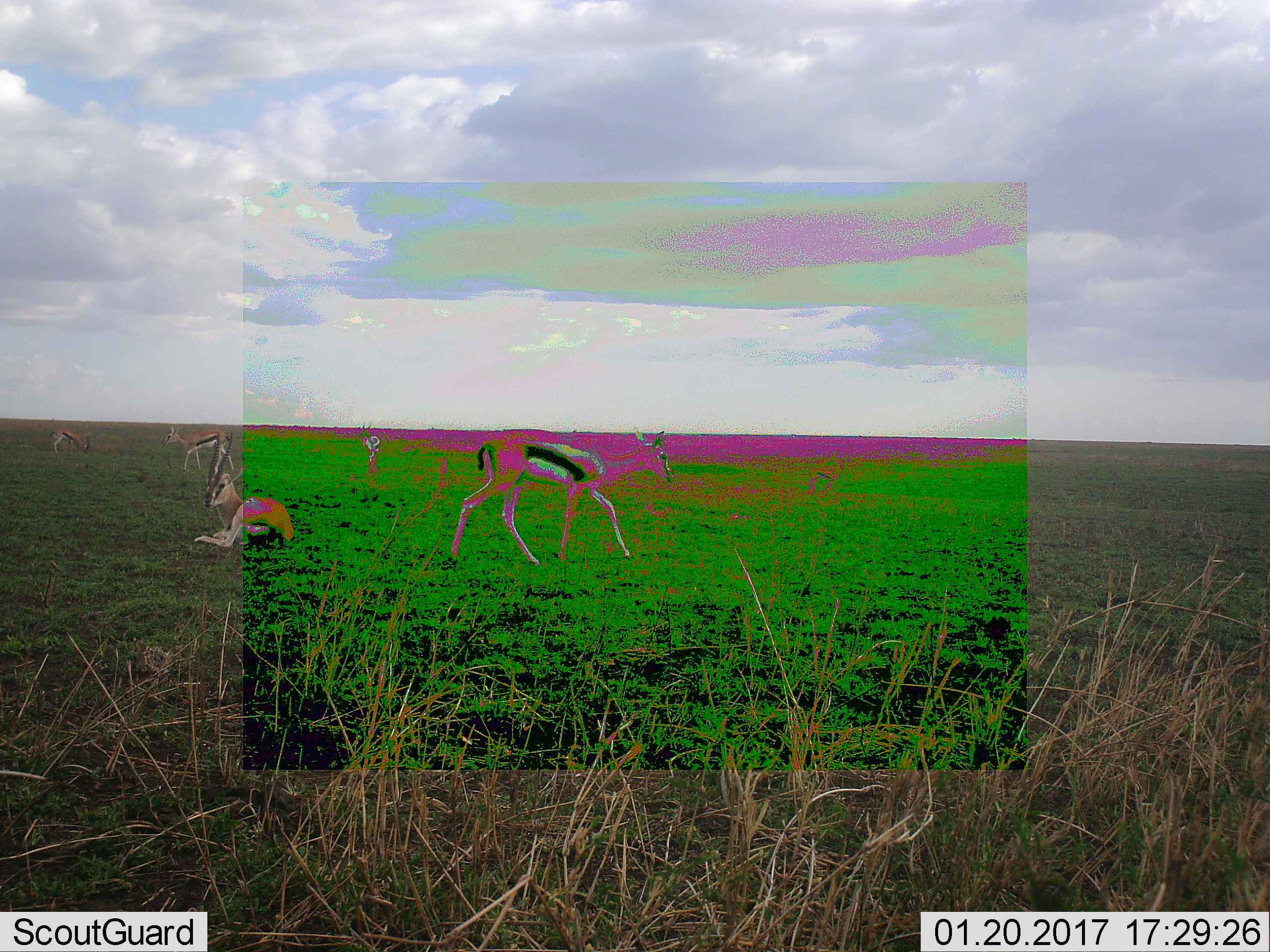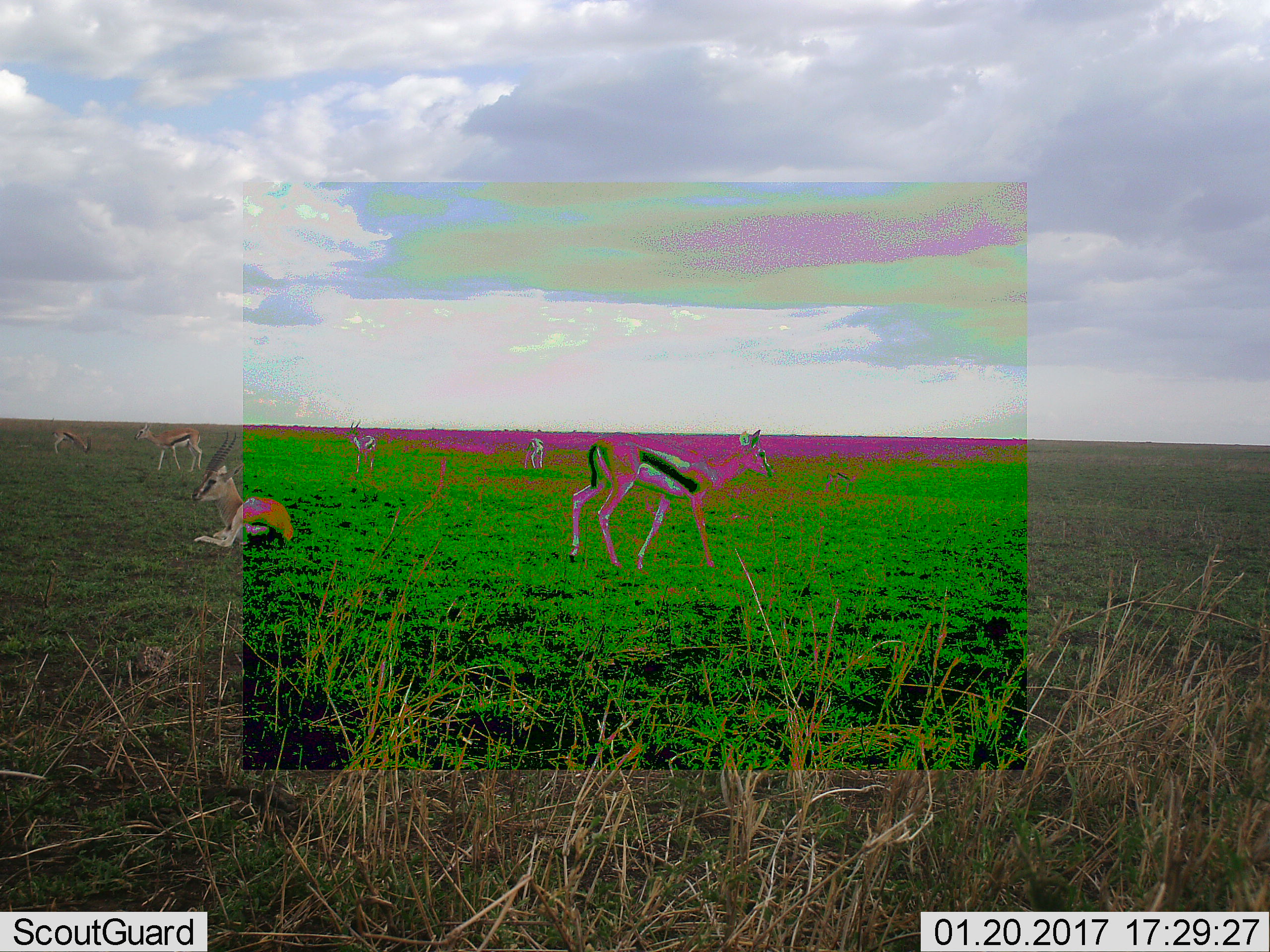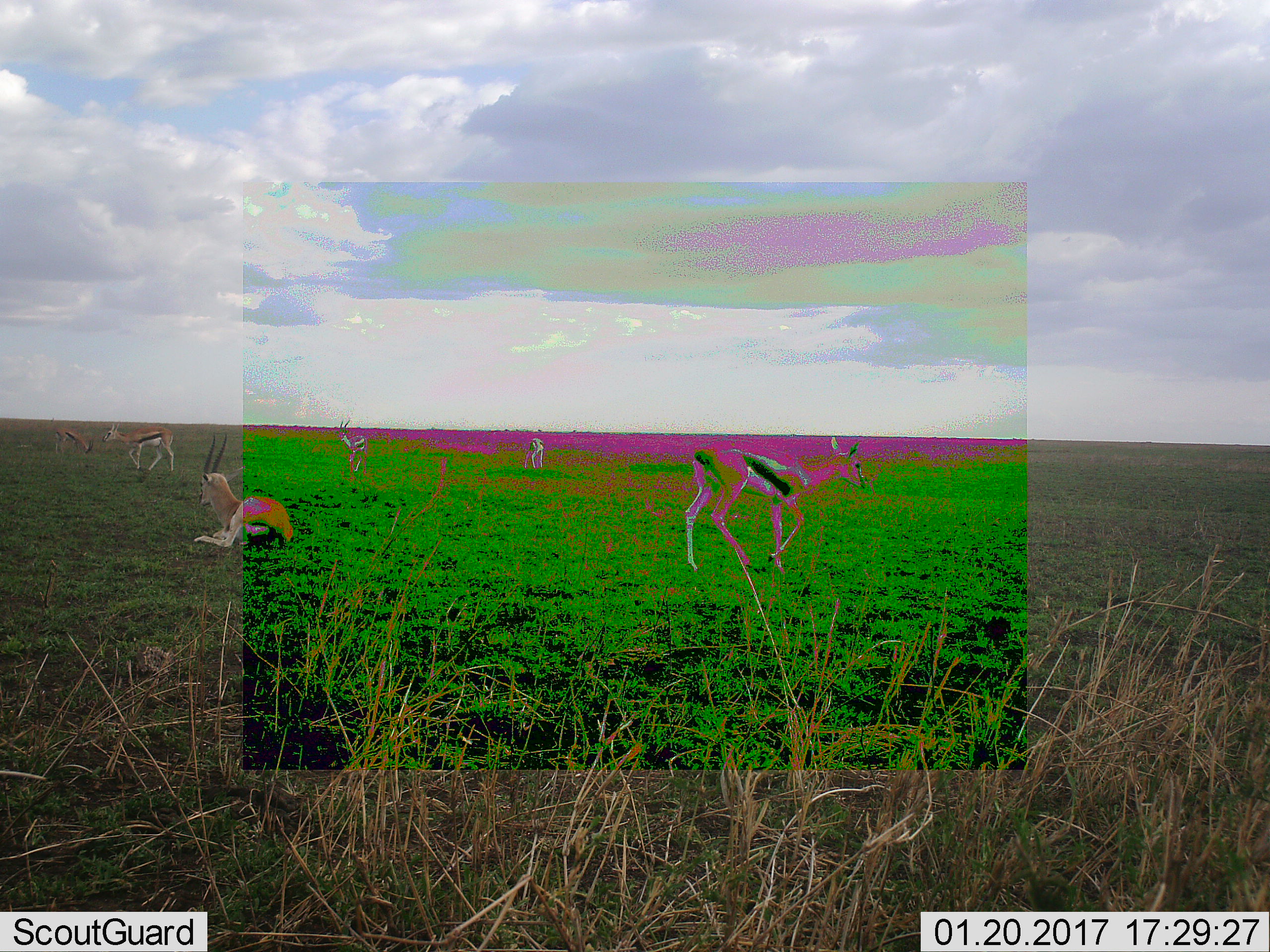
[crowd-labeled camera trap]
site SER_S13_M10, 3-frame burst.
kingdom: Animalia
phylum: Chordata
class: Mammalia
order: Artiodactyla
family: Bovidae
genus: Eudorcas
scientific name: Eudorcas thomsonii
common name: thomson's gazelle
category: gazellethomsons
Gazellethomsons (thomson's gazelle) (Eudorcas thomsonii), count 6. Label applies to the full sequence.